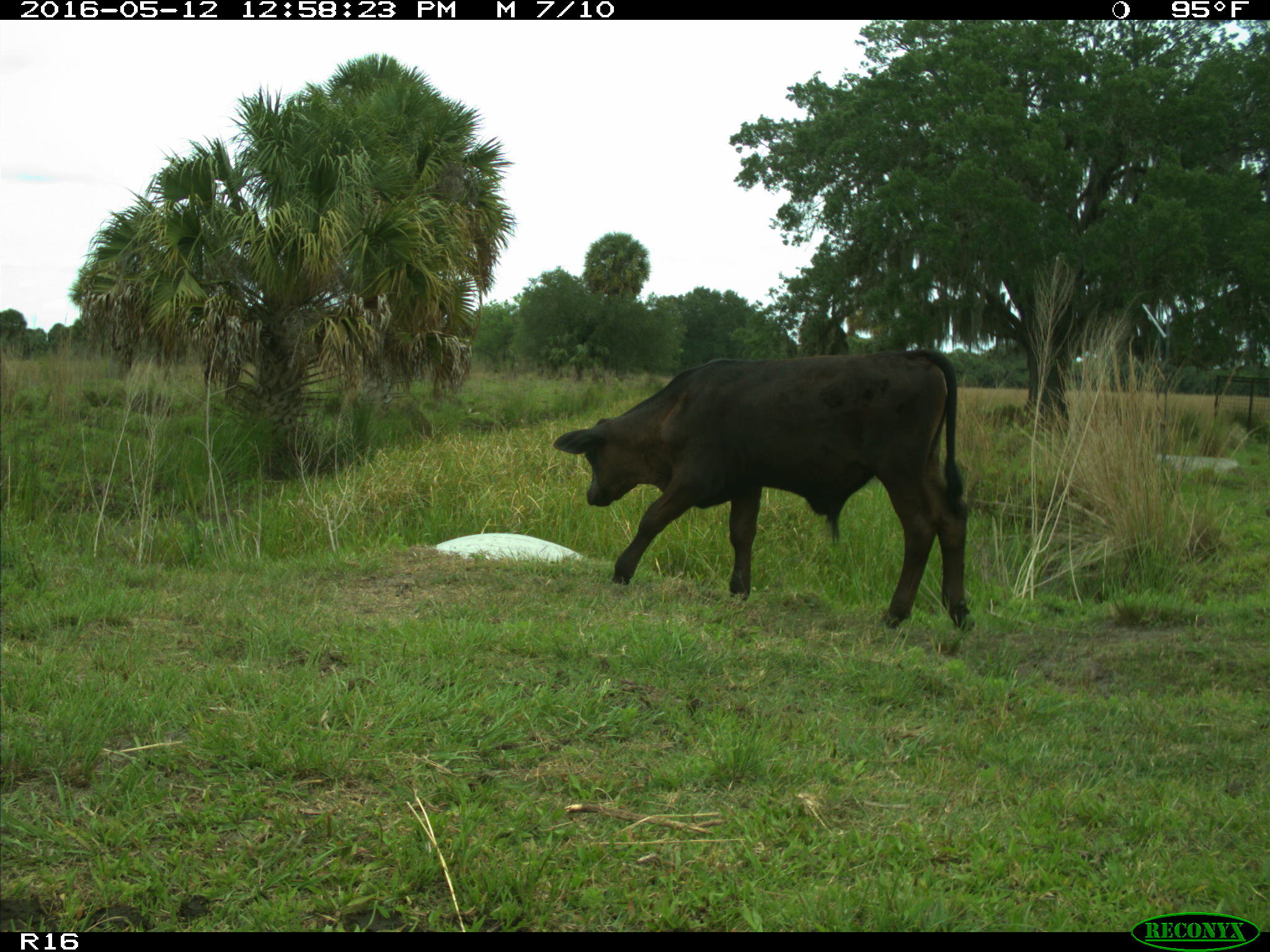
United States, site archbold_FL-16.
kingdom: Animalia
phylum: Chordata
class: Mammalia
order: Artiodactyla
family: Bovidae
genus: Bos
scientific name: Bos taurus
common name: domestic cow